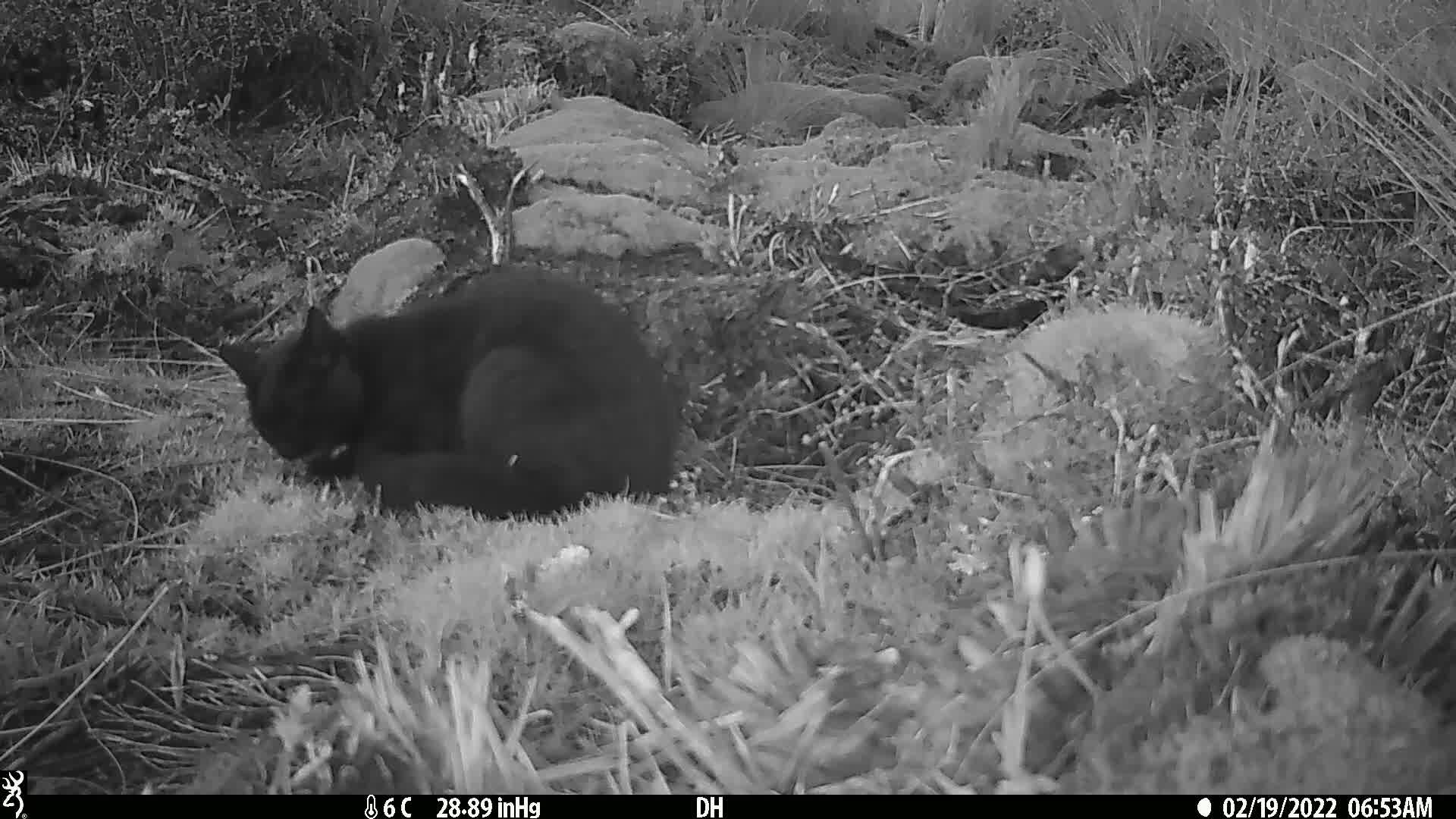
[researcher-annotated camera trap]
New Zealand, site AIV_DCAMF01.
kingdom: Animalia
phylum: Chordata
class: Mammalia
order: Carnivora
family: Felidae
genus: Felis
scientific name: Felis catus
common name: domestic cat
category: cat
Cat (domestic cat) (Felis catus).